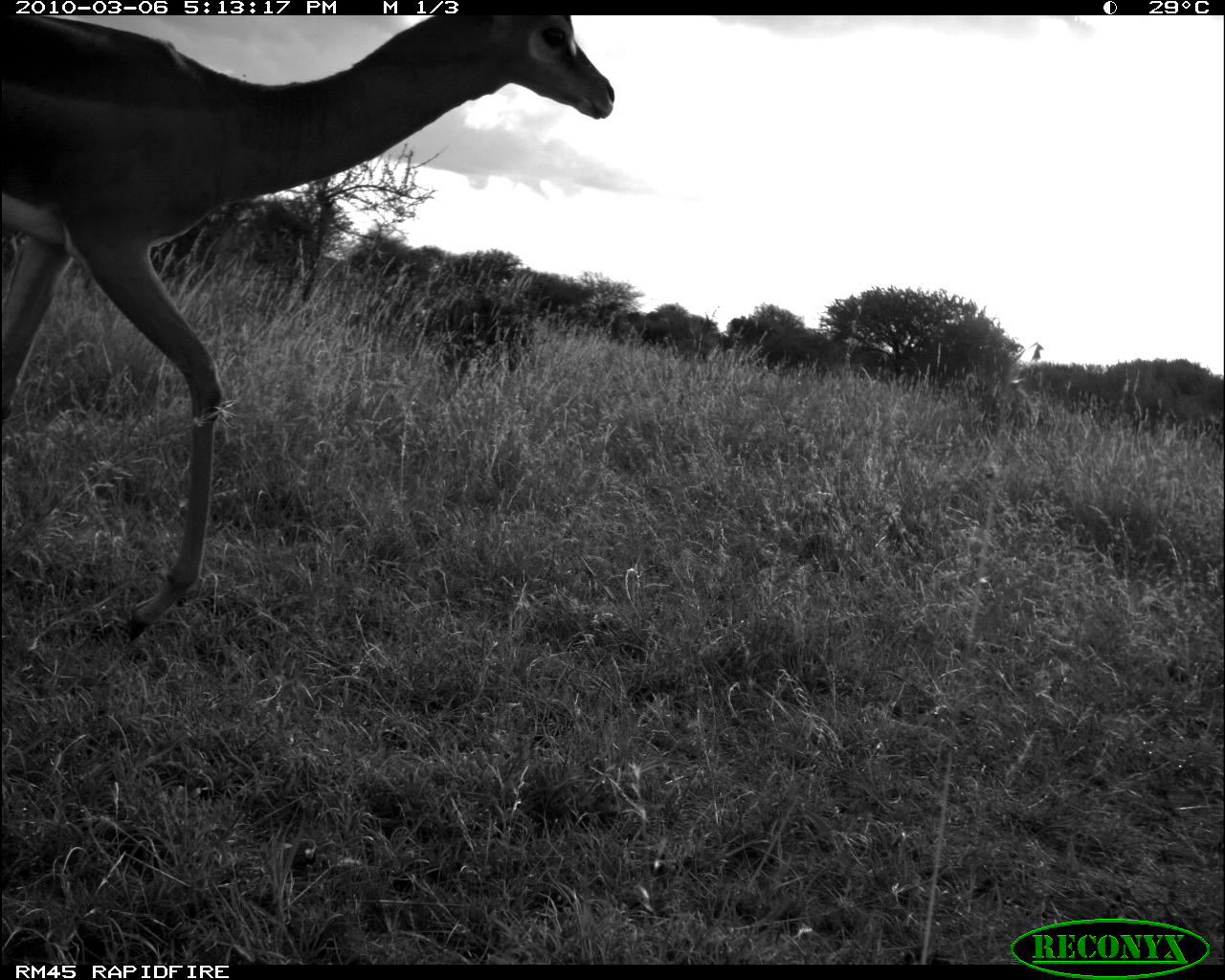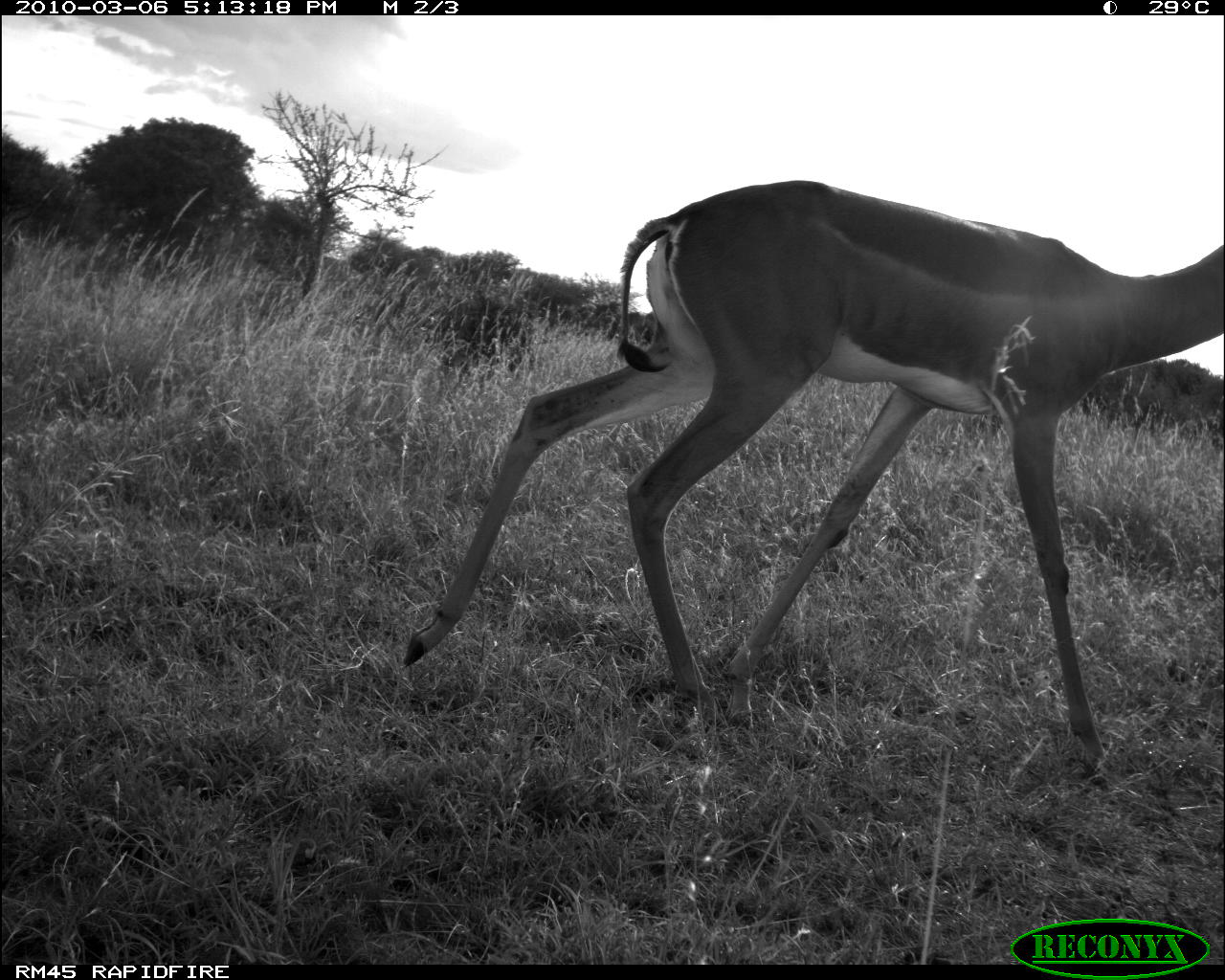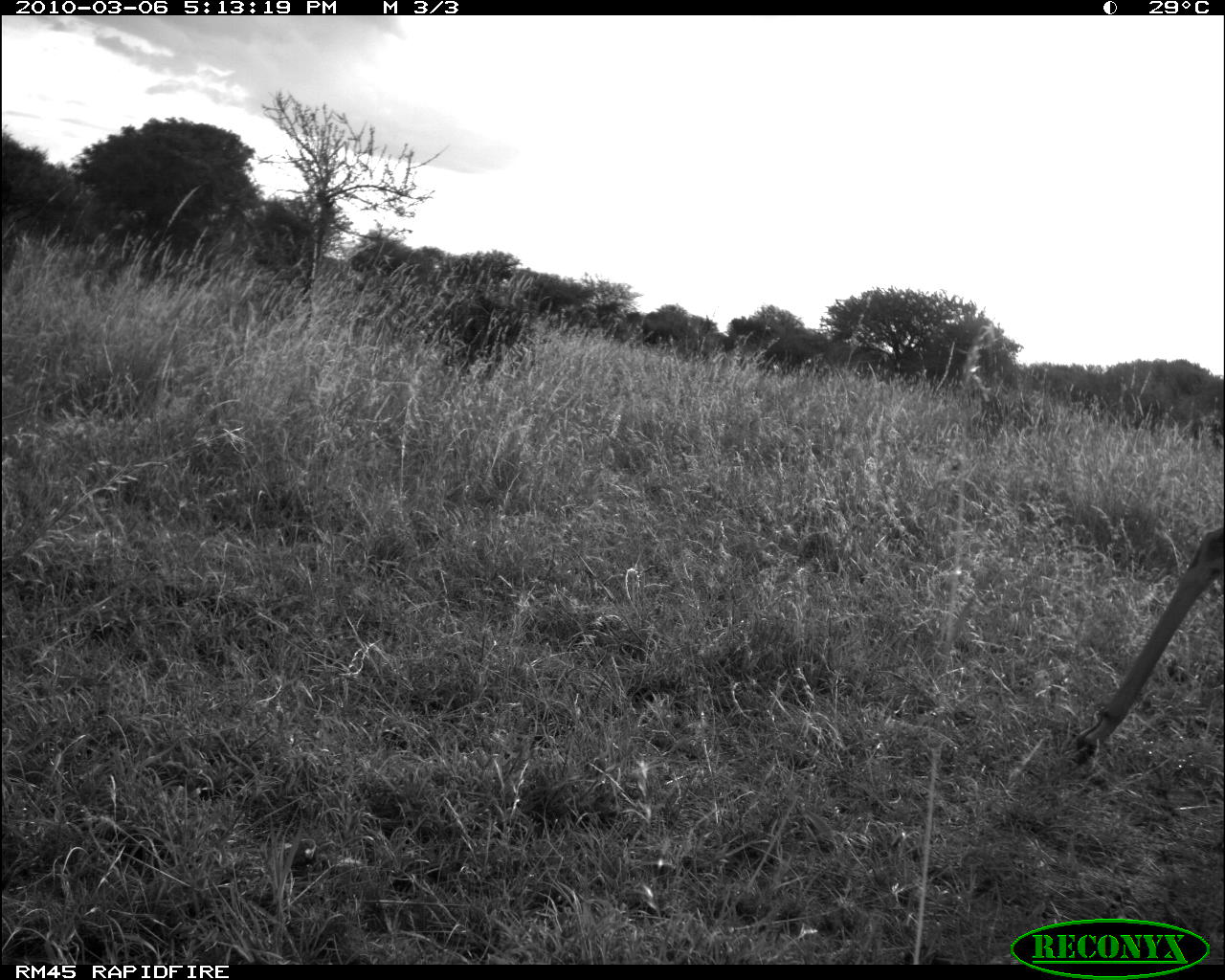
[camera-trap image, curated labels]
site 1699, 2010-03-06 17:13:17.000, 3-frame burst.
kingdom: Animalia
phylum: Chordata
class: Mammalia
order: Artiodactyla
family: Bovidae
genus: Litocranius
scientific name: Litocranius walleri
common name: gerenuk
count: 1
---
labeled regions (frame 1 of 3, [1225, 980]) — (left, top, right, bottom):
litocranius walleri: (4, 13, 616, 648)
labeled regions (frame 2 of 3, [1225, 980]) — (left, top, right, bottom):
litocranius walleri: (403, 179, 1225, 789)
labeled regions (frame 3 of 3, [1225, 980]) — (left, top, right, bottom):
litocranius walleri: (1073, 525, 1225, 765)